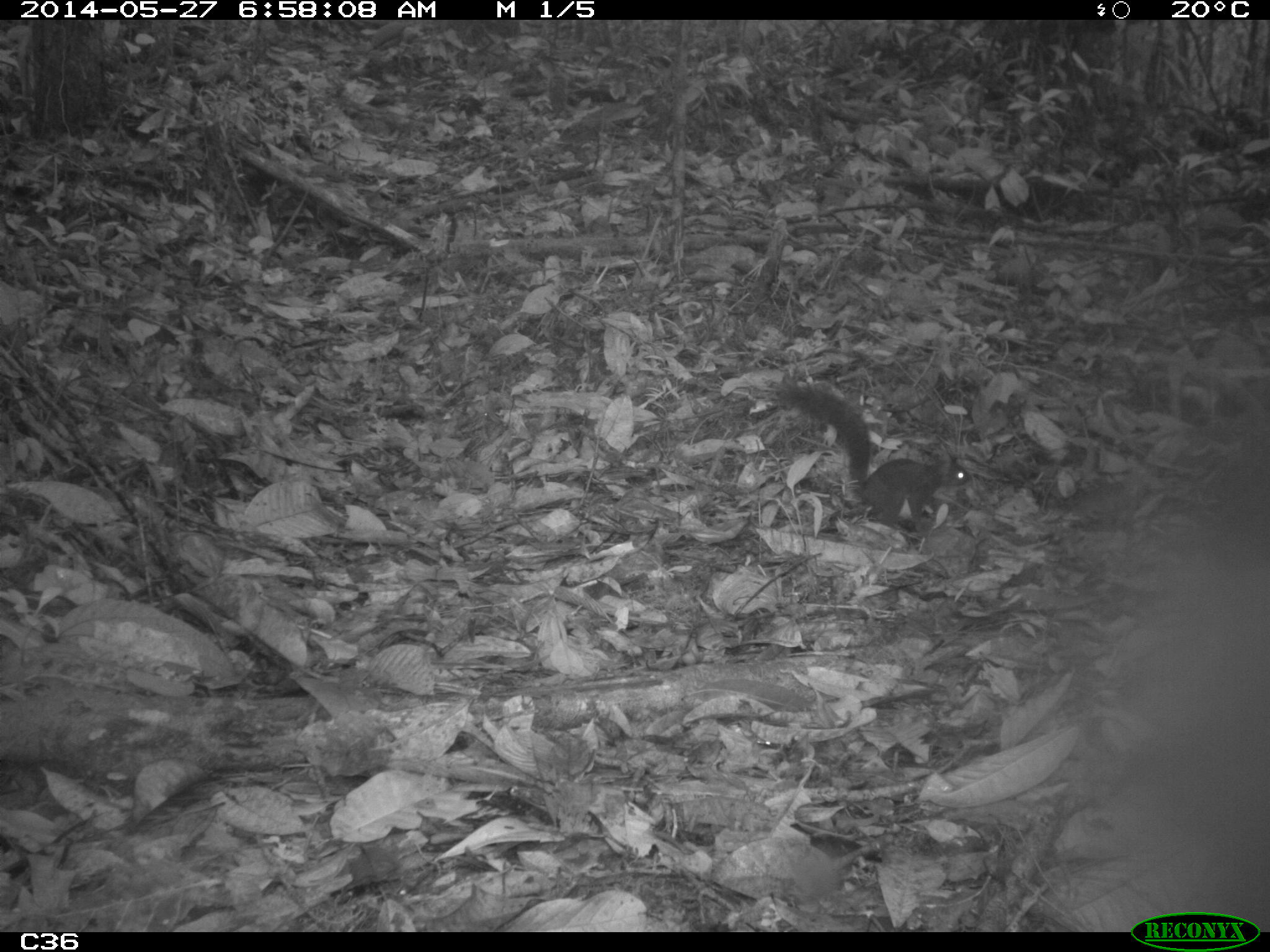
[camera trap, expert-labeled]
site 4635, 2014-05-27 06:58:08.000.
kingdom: Animalia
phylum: Chordata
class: Mammalia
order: Rodentia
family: Sciuridae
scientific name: Sciuridae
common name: squirrels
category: unknown squirrel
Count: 1.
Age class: adult.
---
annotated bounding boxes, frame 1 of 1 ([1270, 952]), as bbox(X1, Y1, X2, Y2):
unknown squirrel: bbox(771, 384, 971, 530)